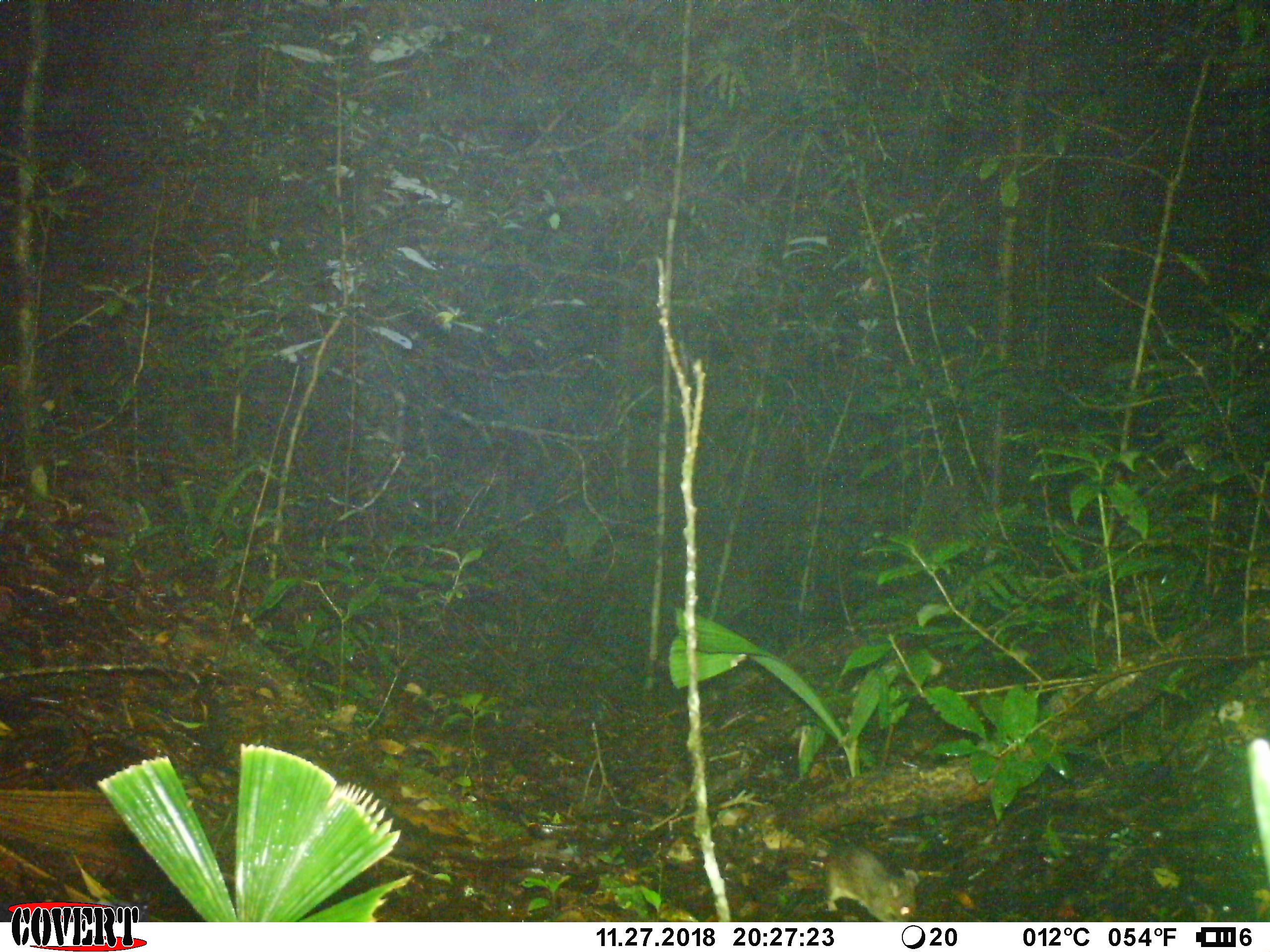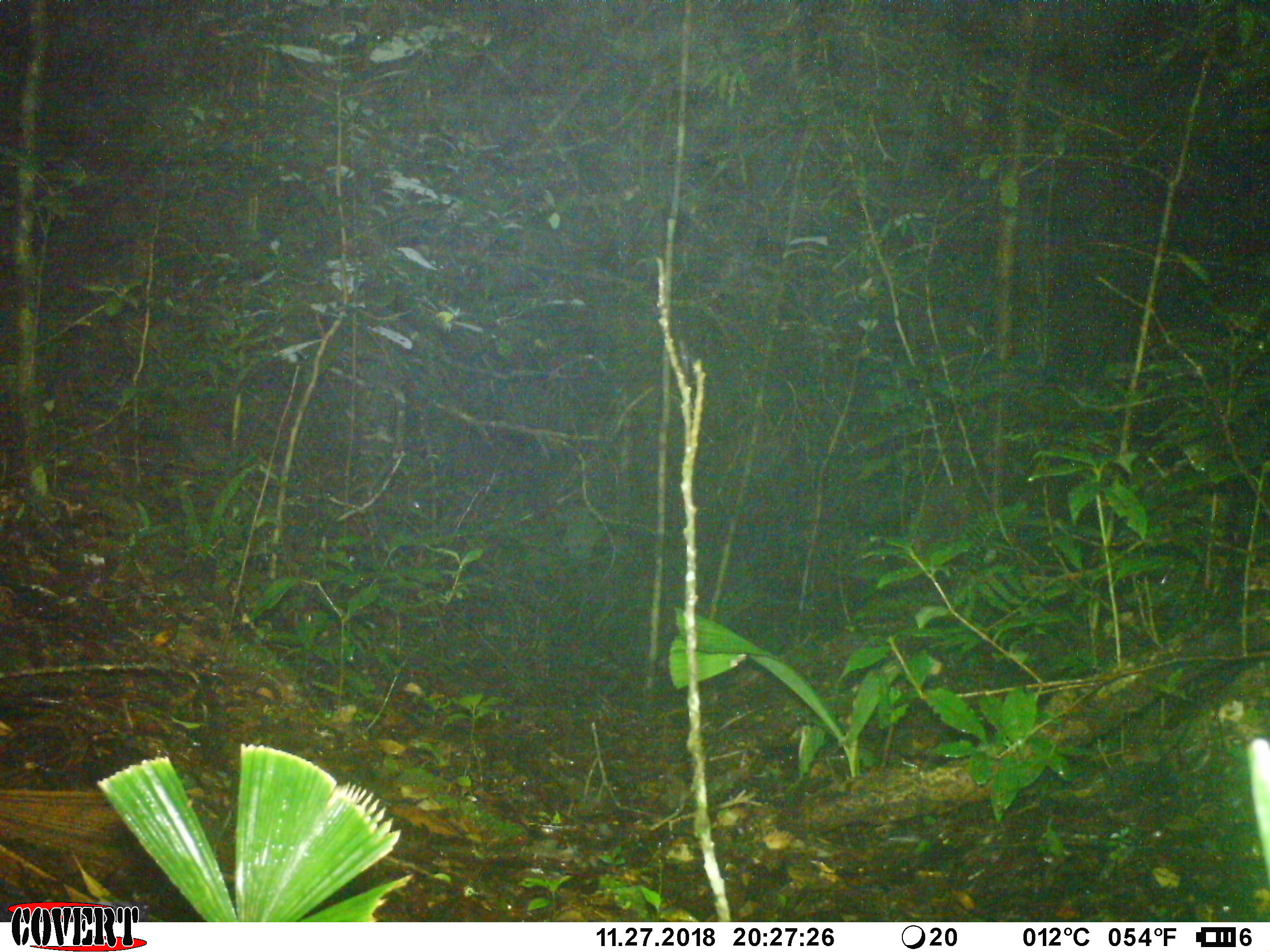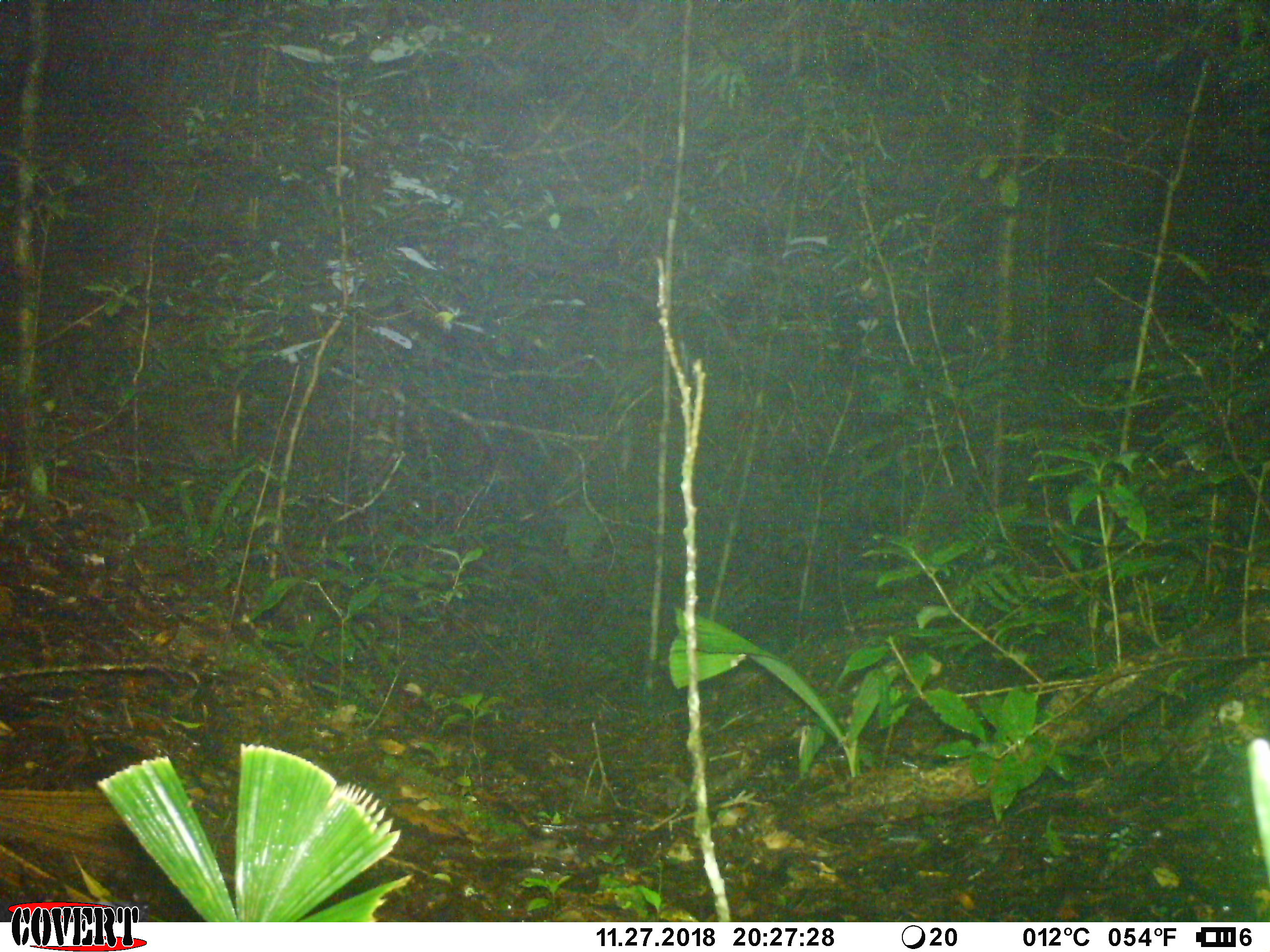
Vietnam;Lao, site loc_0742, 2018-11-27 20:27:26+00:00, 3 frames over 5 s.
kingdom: Animalia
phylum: Chordata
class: Mammalia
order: Rodentia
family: Muridae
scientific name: Muridae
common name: old-world mice and rats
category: unidentified murid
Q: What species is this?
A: Unidentified murid (old-world mice and rats) (Muridae).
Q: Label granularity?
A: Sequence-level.